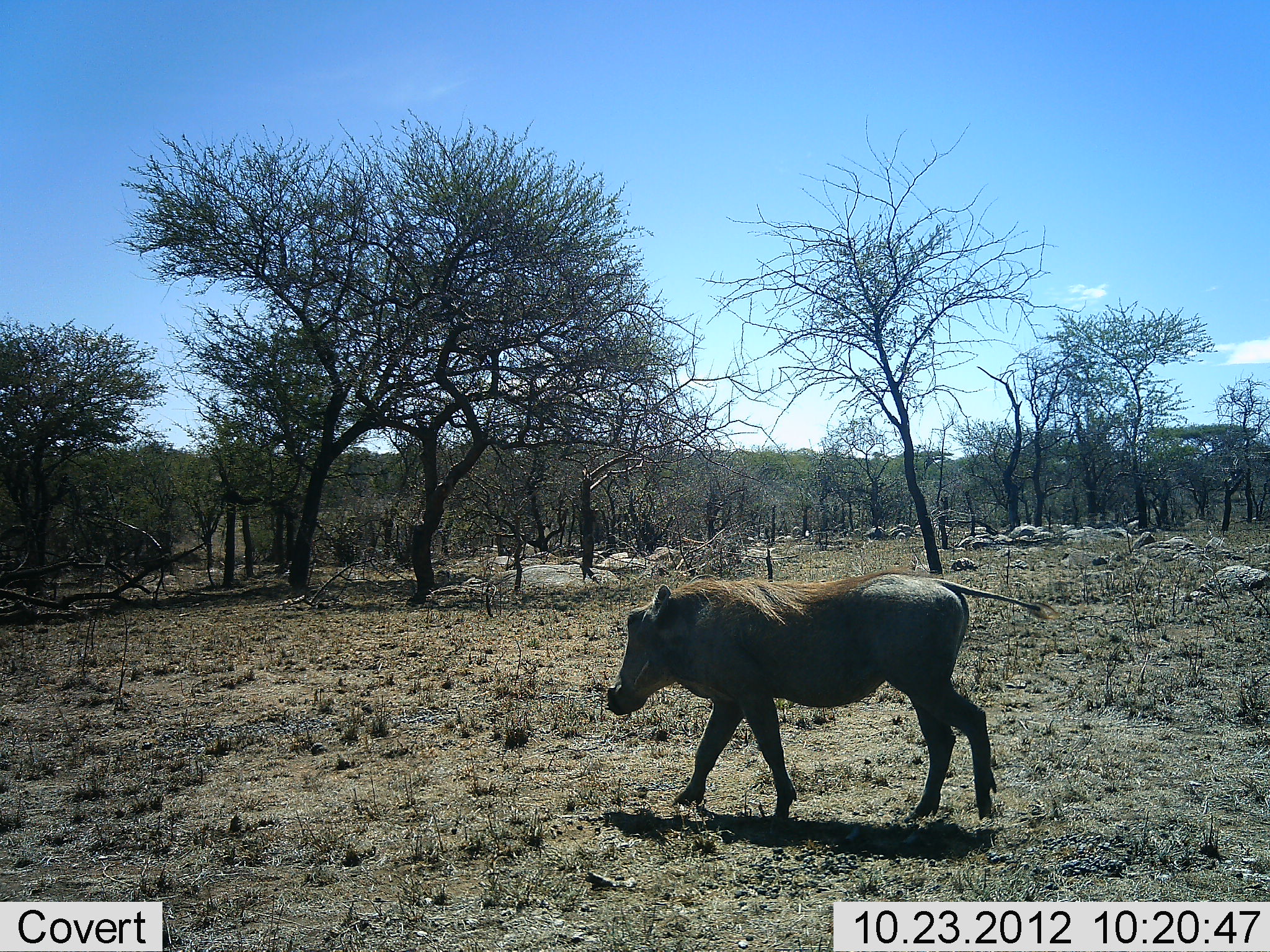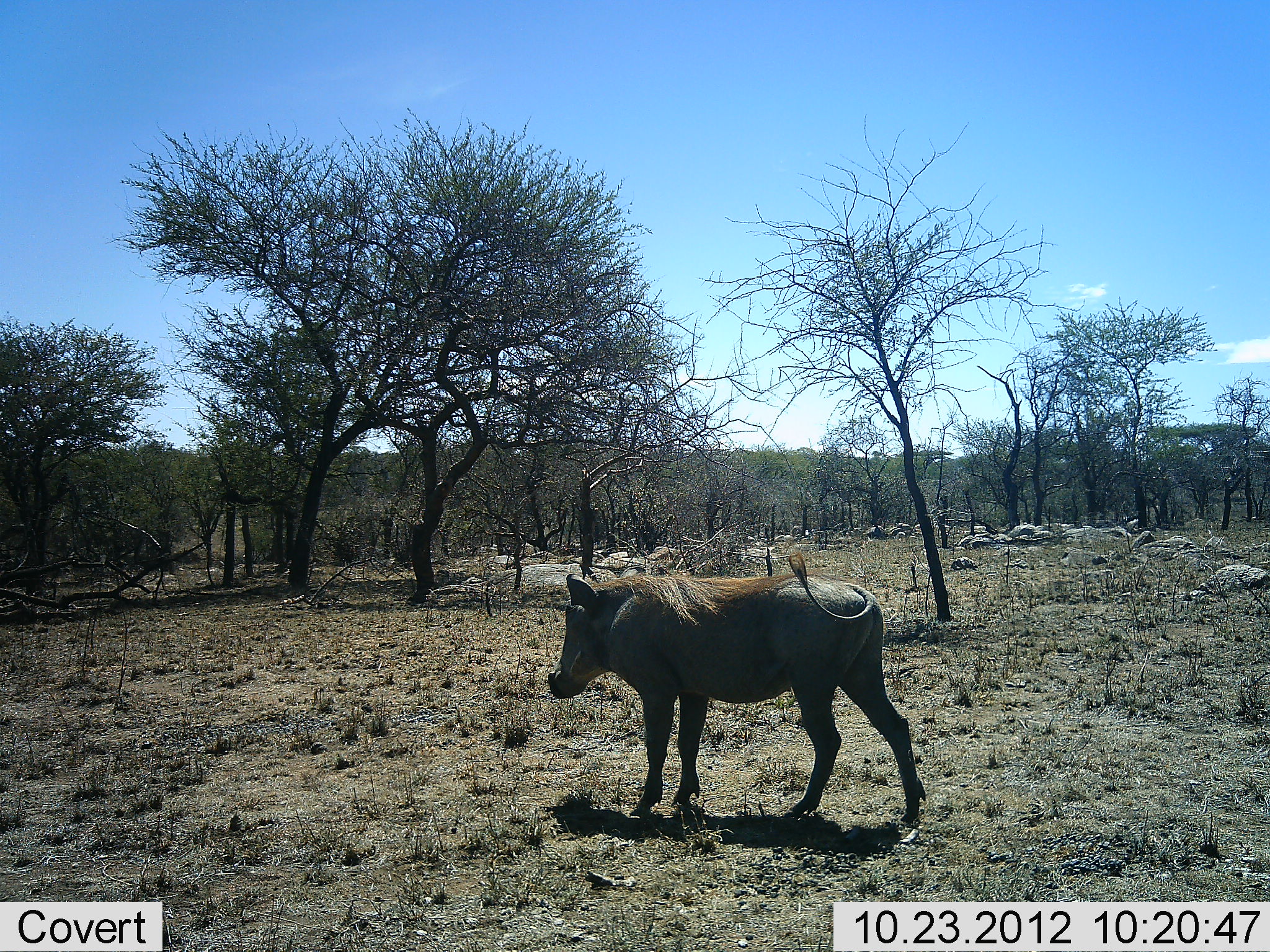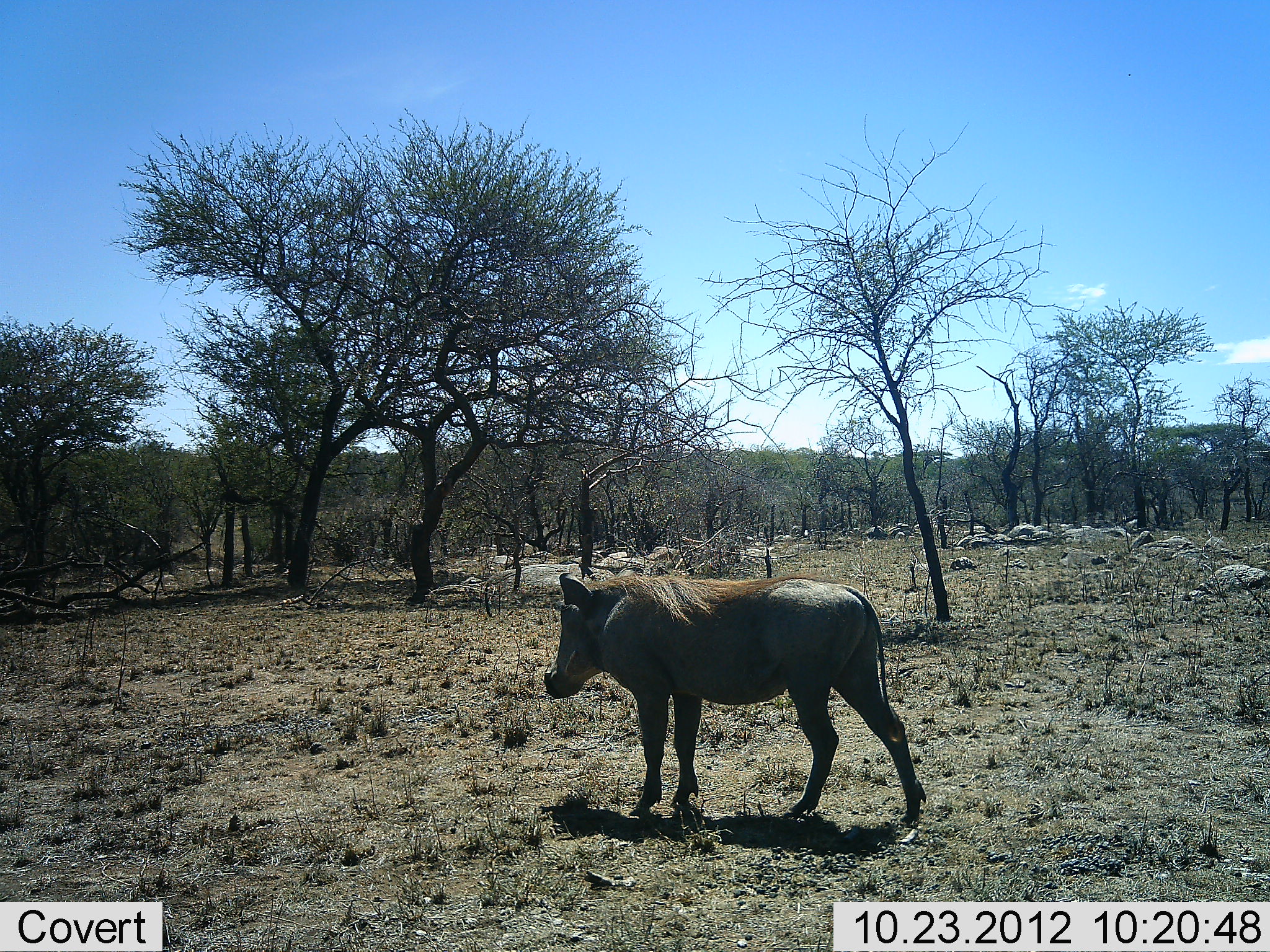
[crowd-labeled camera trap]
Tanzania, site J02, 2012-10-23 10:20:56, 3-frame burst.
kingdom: Animalia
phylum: Chordata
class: Mammalia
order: Artiodactyla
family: Suidae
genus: Phacochoerus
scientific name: Phacochoerus africanus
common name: warthog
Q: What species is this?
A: Warthog (Phacochoerus africanus).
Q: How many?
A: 1.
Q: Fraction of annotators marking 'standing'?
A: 50%.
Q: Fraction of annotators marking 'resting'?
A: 0%.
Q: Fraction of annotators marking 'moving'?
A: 60%.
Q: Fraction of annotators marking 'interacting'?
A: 0%.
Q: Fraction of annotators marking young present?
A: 0%.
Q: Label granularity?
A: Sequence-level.